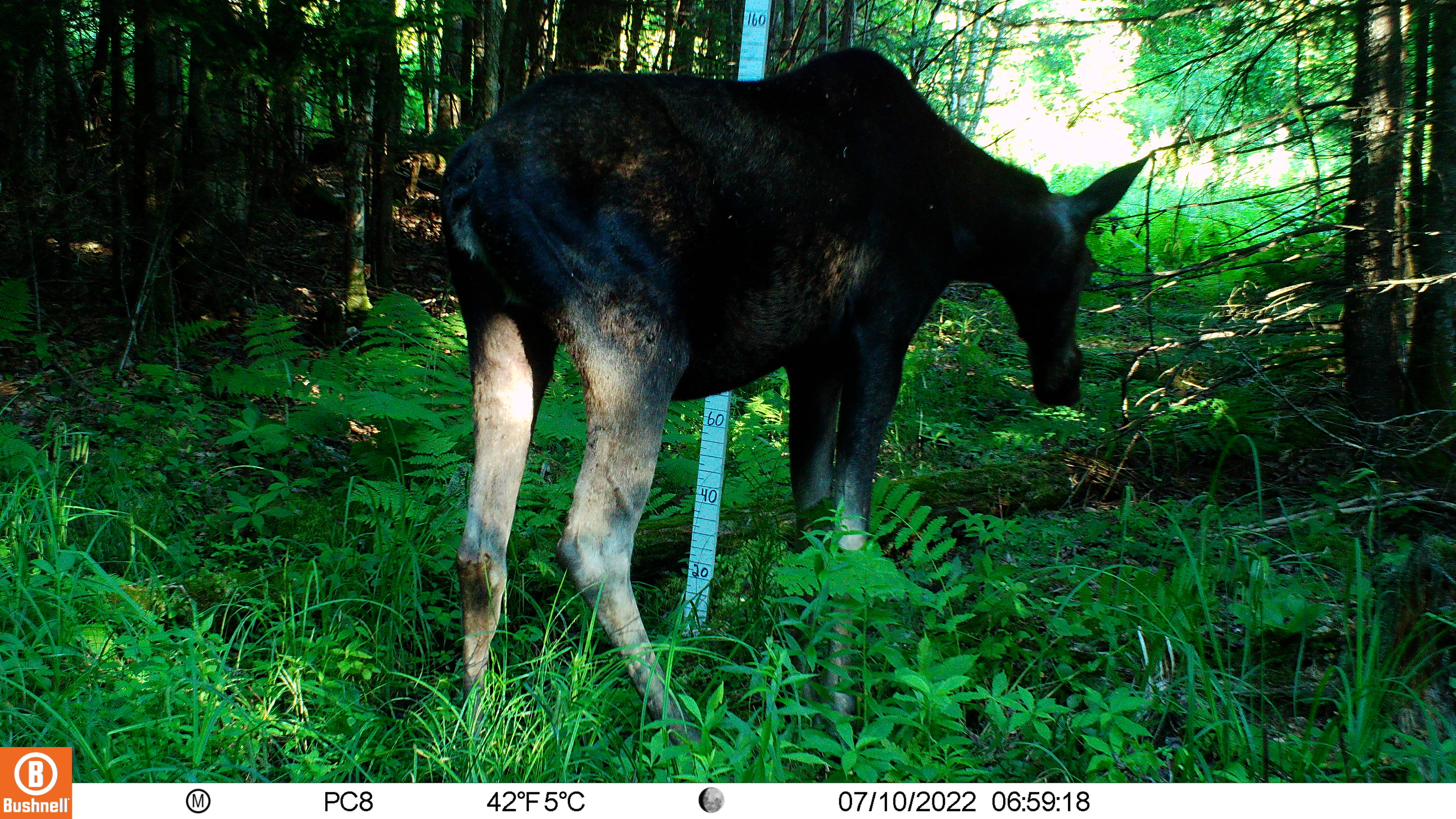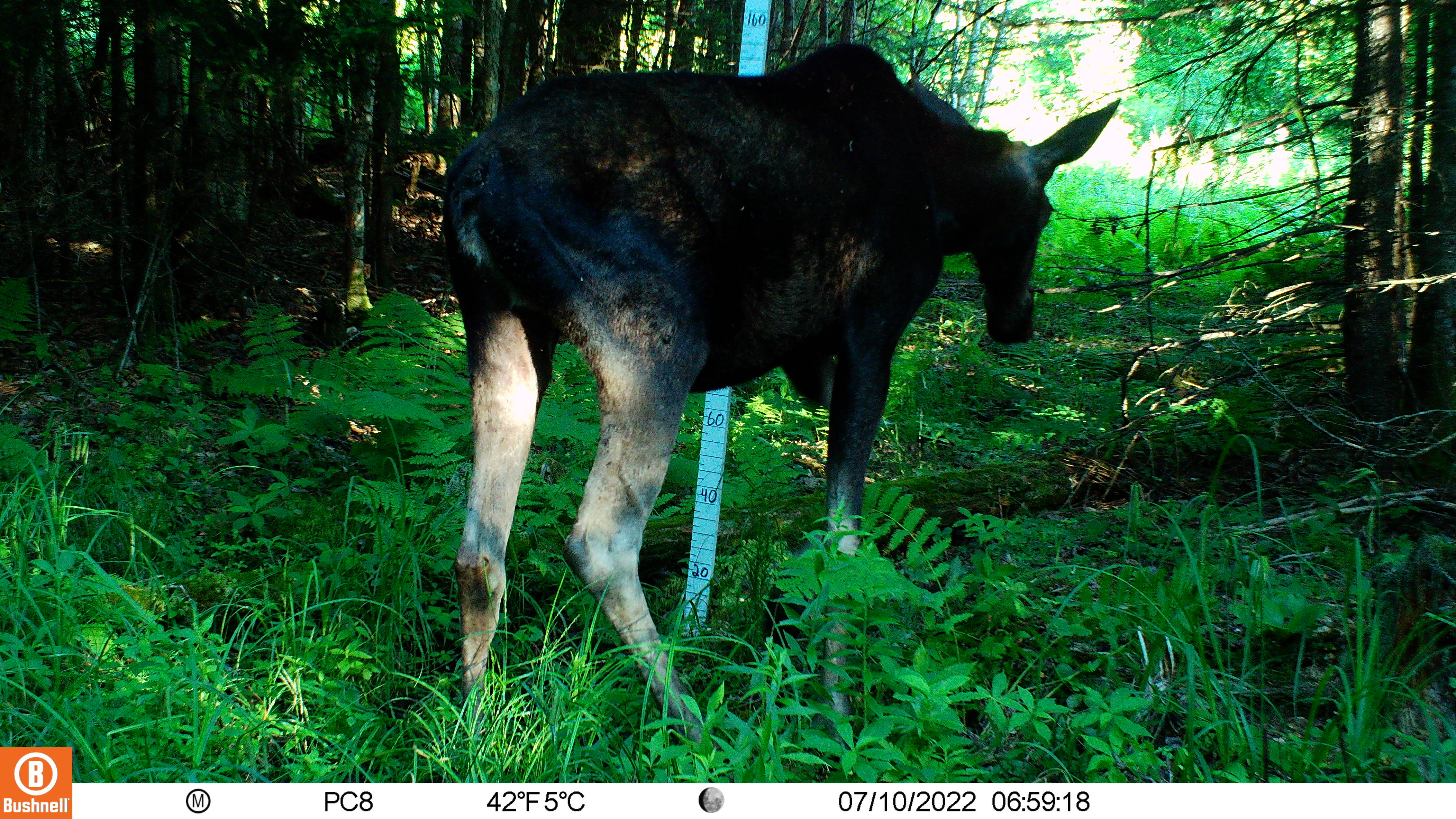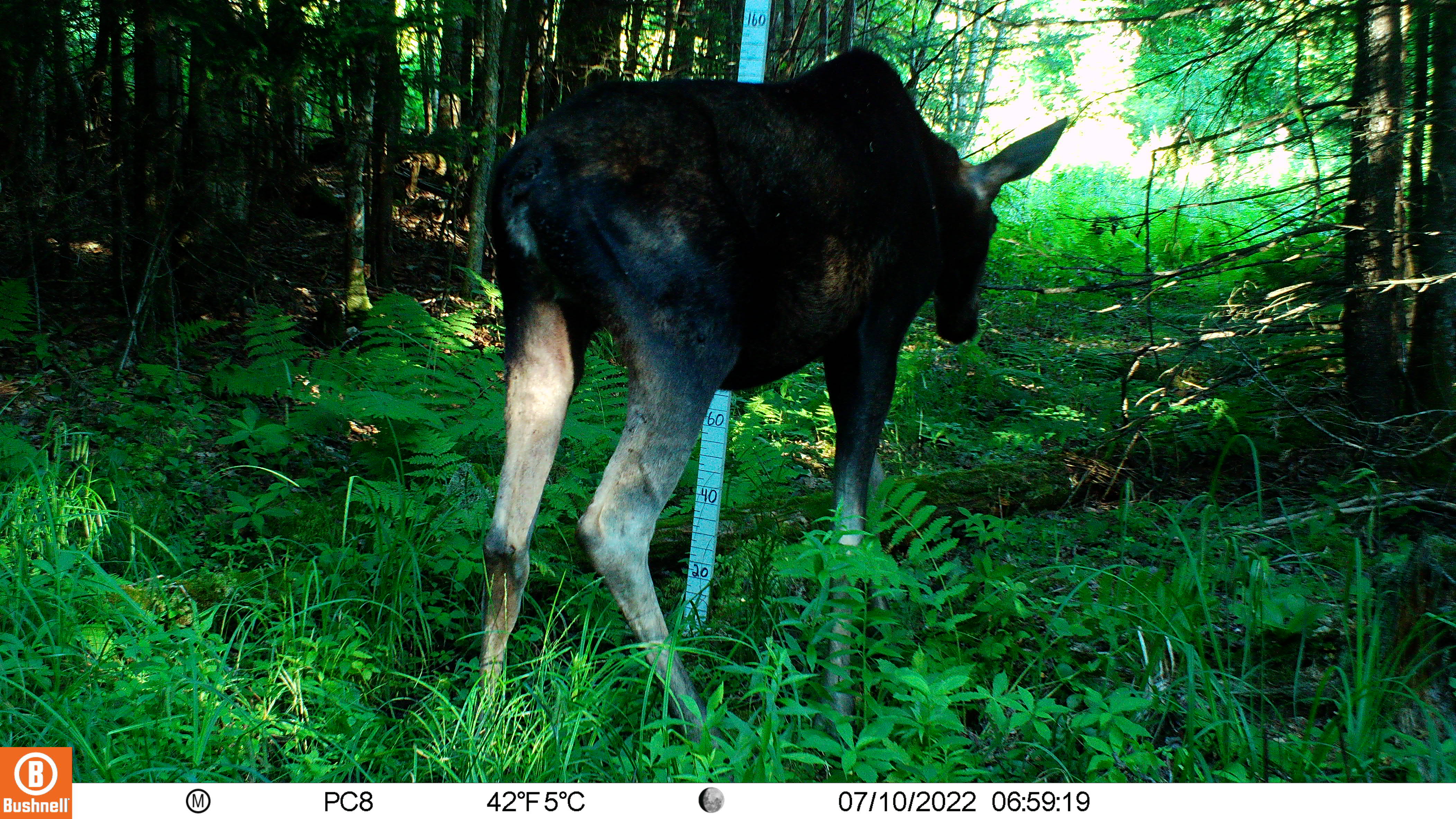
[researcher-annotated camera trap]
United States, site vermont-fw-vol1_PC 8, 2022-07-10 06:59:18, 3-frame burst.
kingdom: Animalia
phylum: Chordata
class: Mammalia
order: Artiodactyla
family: Cervidae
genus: Alces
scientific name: Alces alces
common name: moose